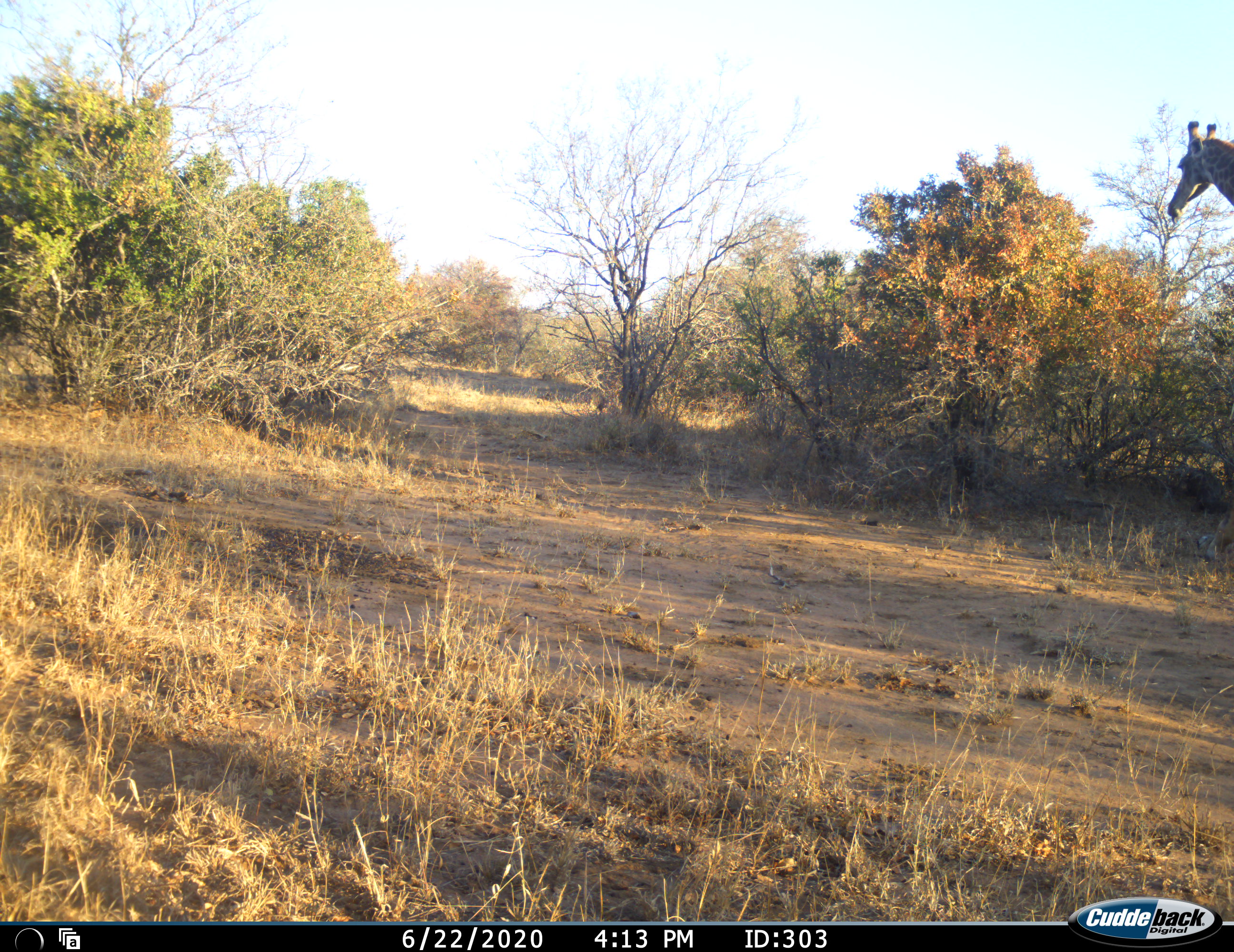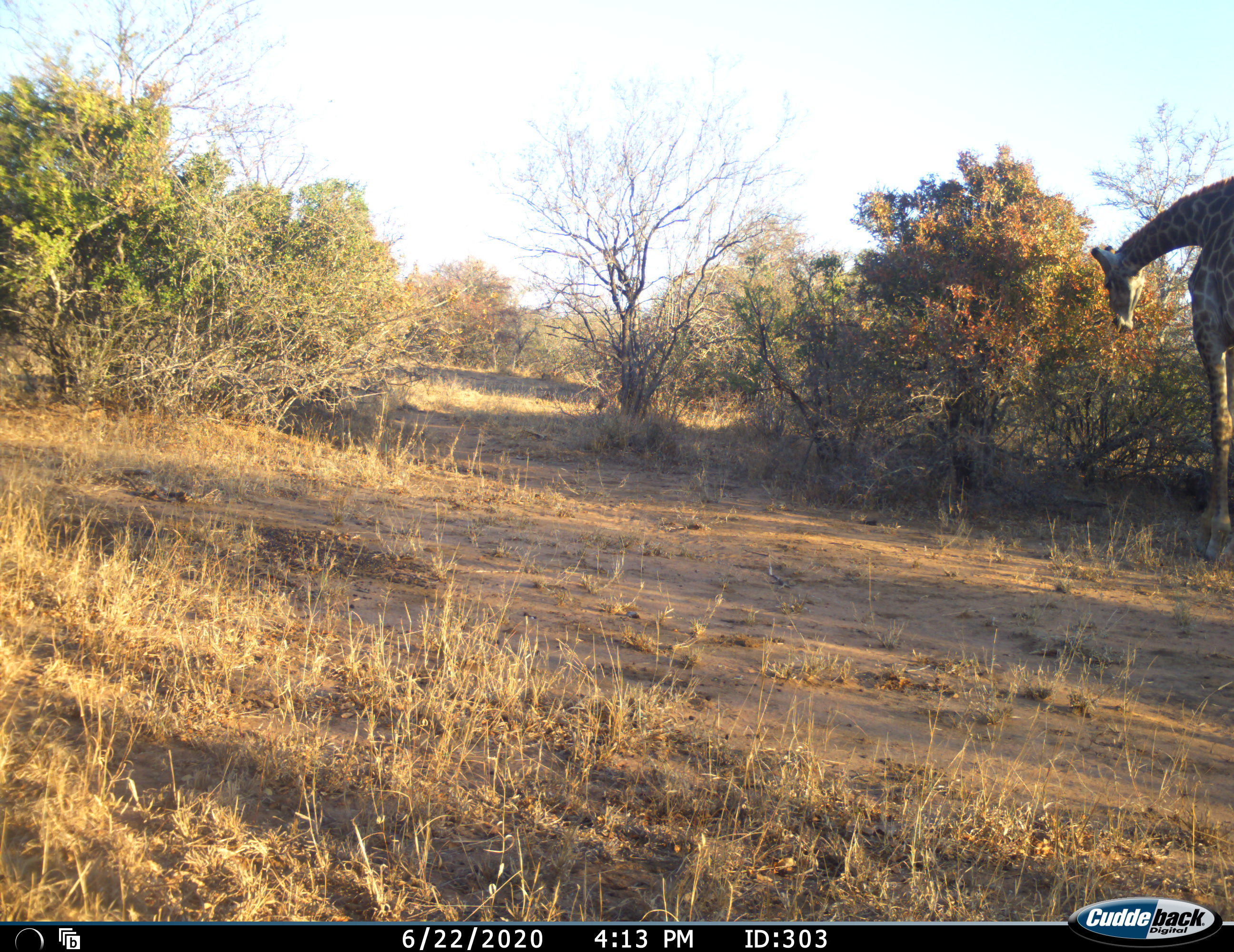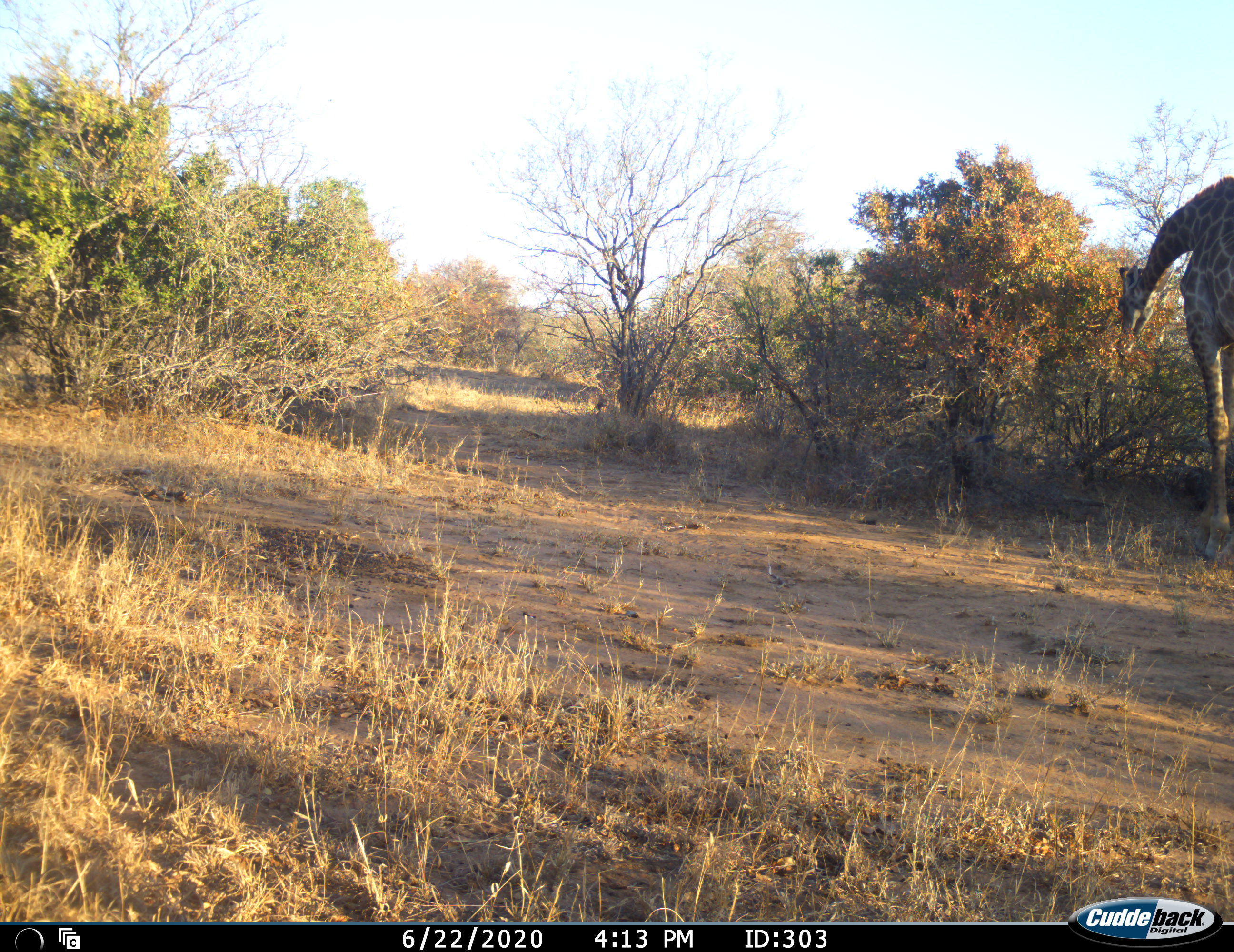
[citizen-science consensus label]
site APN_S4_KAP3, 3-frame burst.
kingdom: Animalia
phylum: Chordata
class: Mammalia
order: Artiodactyla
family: Giraffidae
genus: Giraffa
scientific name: Giraffa camelopardalis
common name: giraffe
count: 1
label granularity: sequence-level